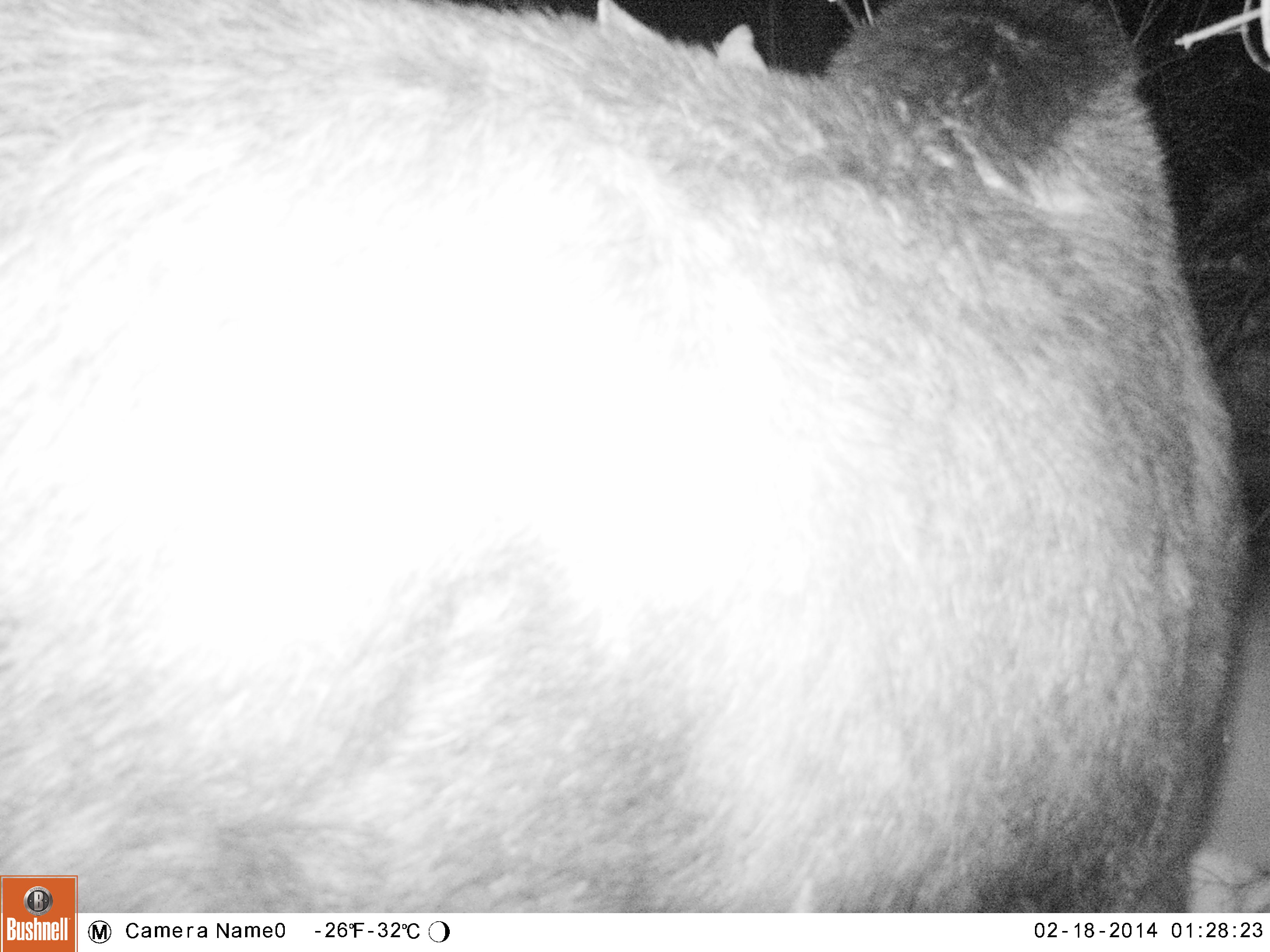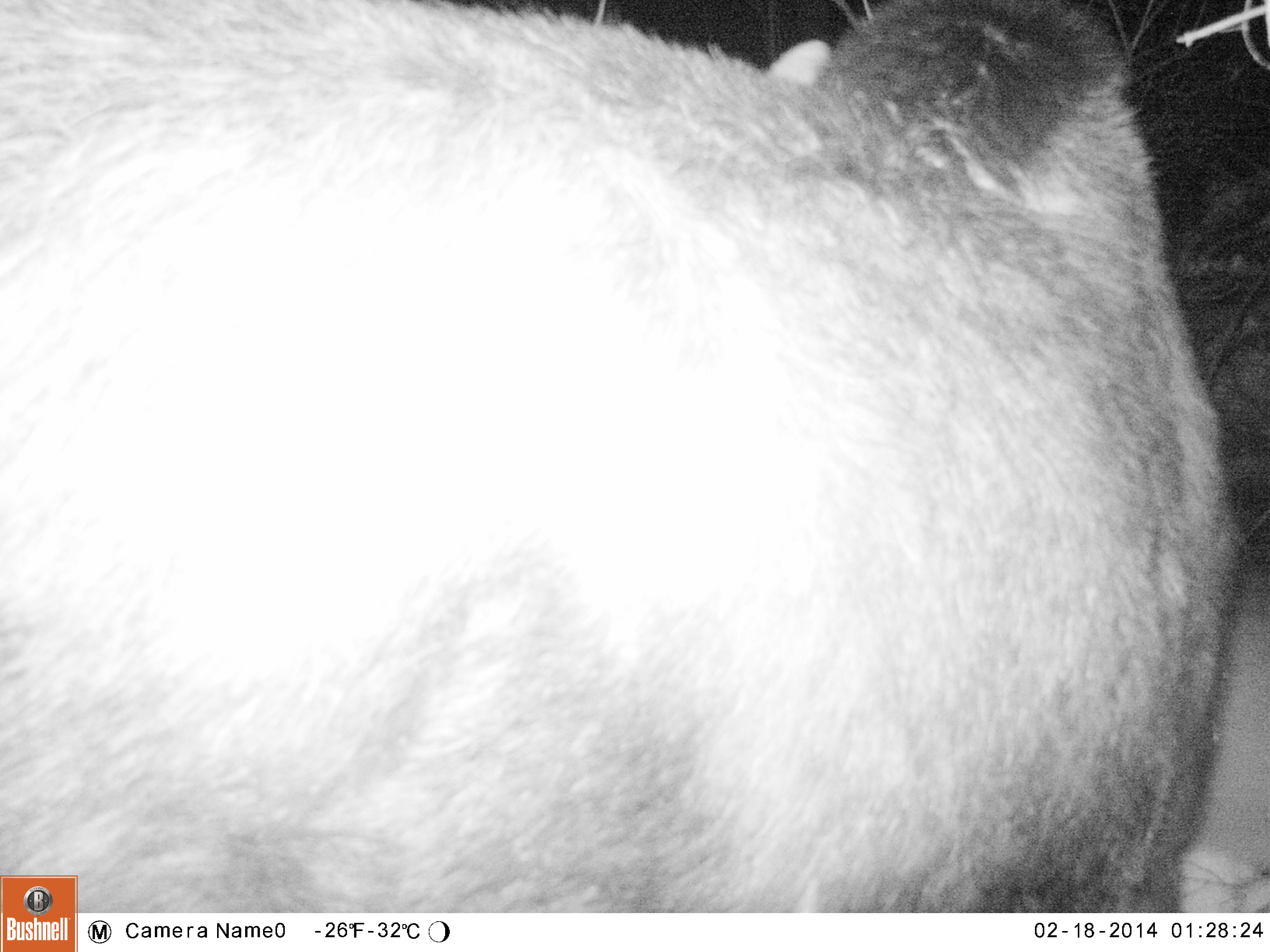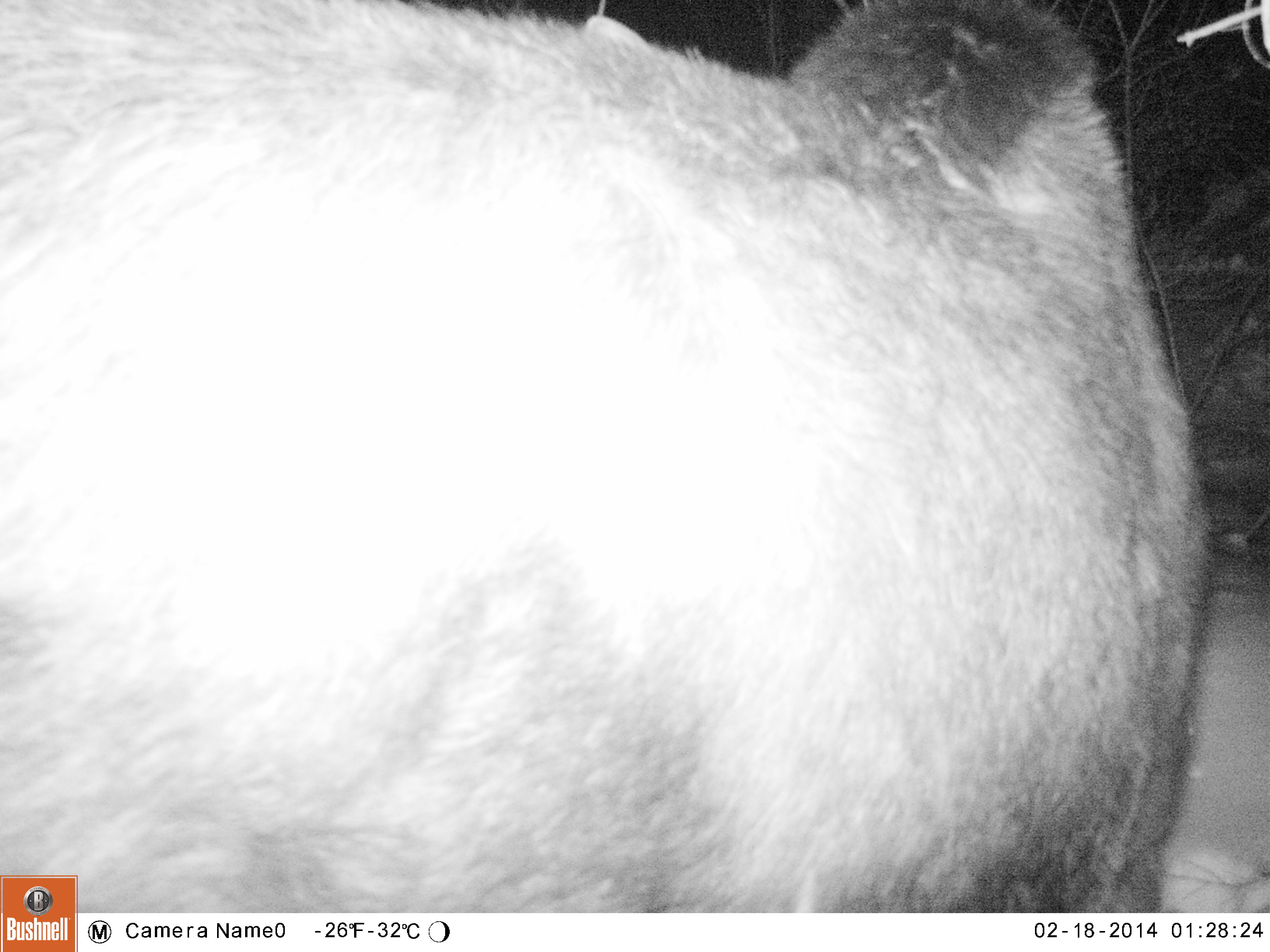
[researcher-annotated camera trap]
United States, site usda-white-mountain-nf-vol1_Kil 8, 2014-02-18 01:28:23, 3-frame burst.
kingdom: Animalia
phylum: Chordata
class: Mammalia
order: Artiodactyla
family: Cervidae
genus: Alces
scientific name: Alces alces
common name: moose